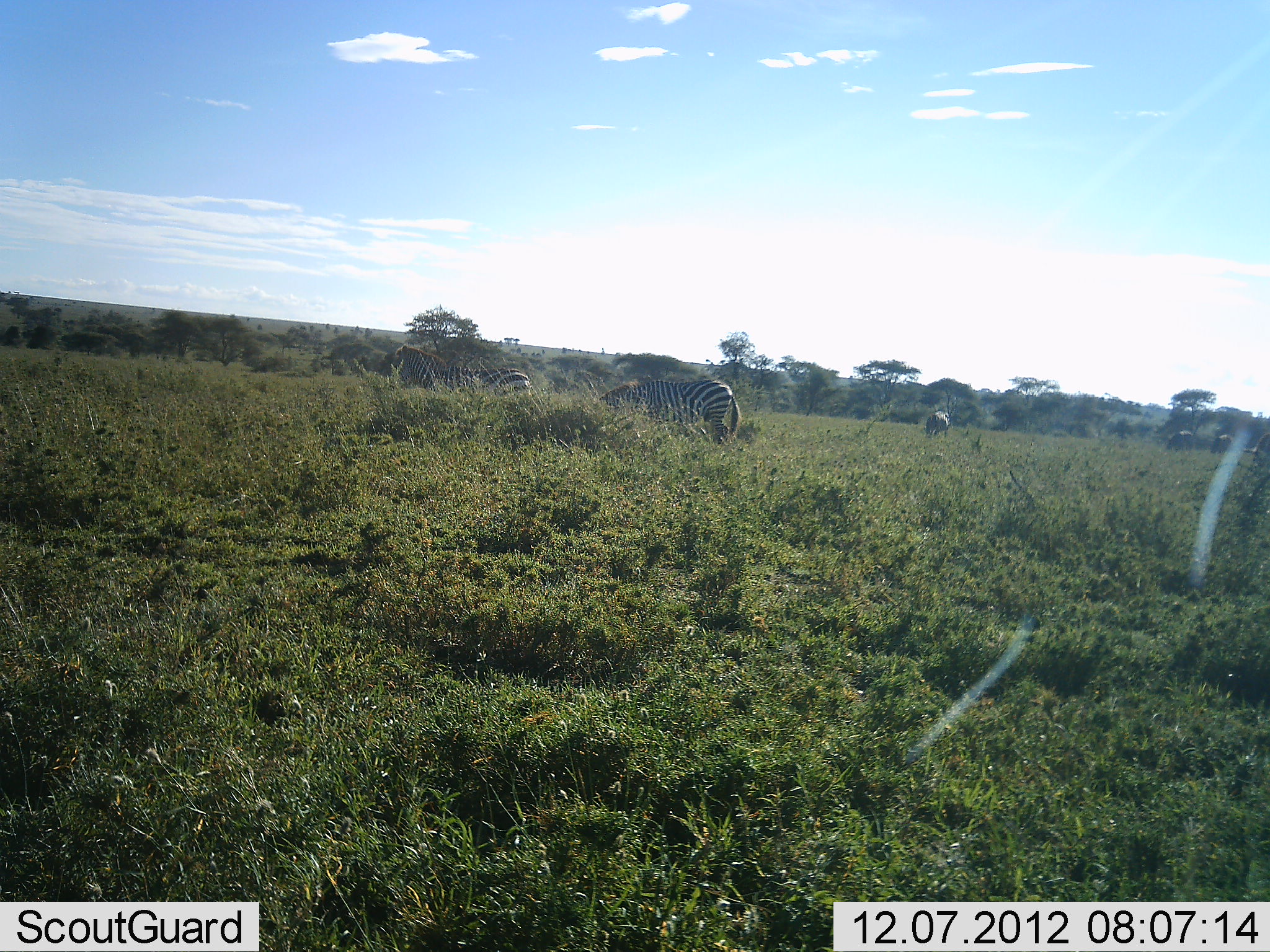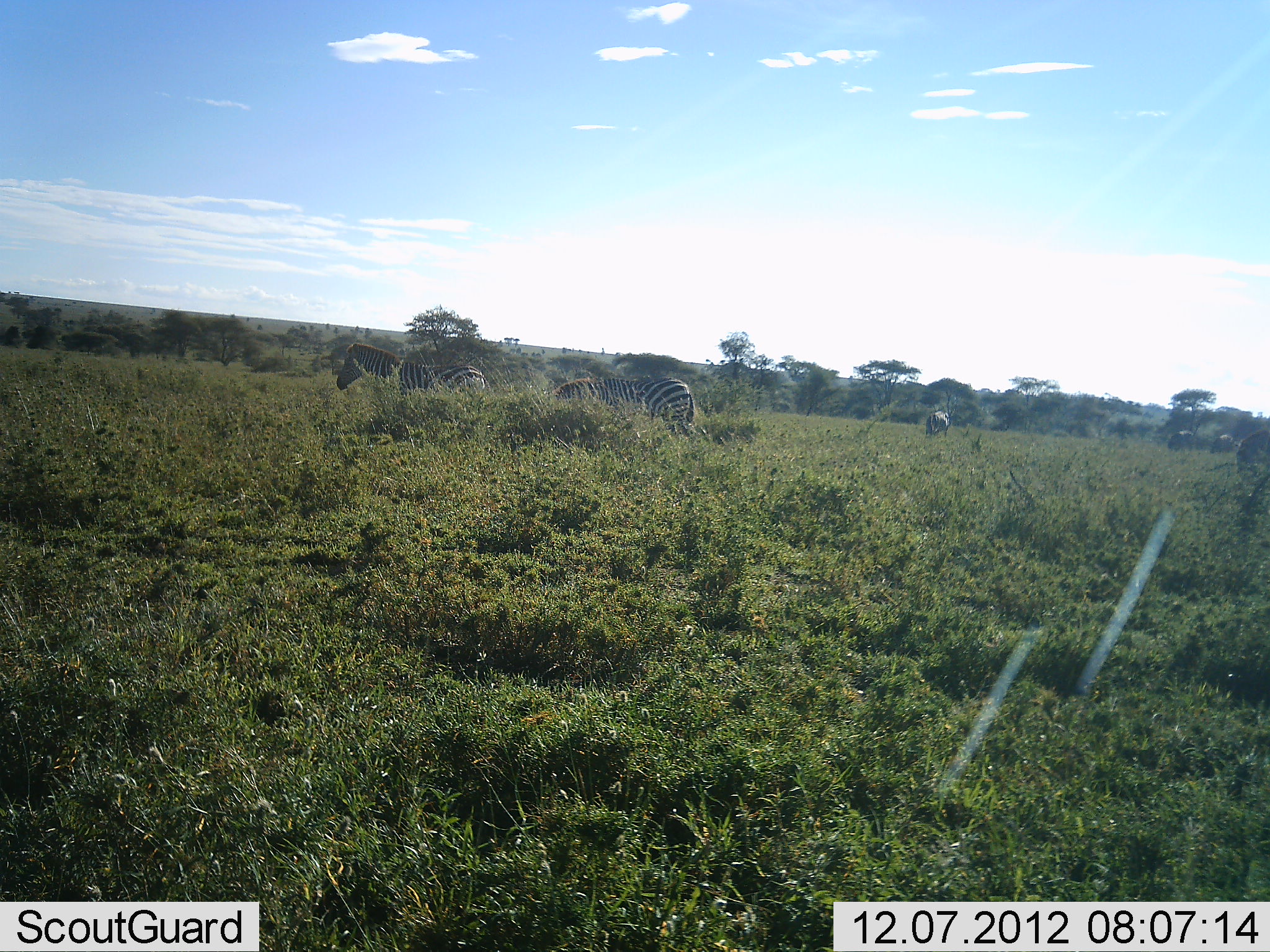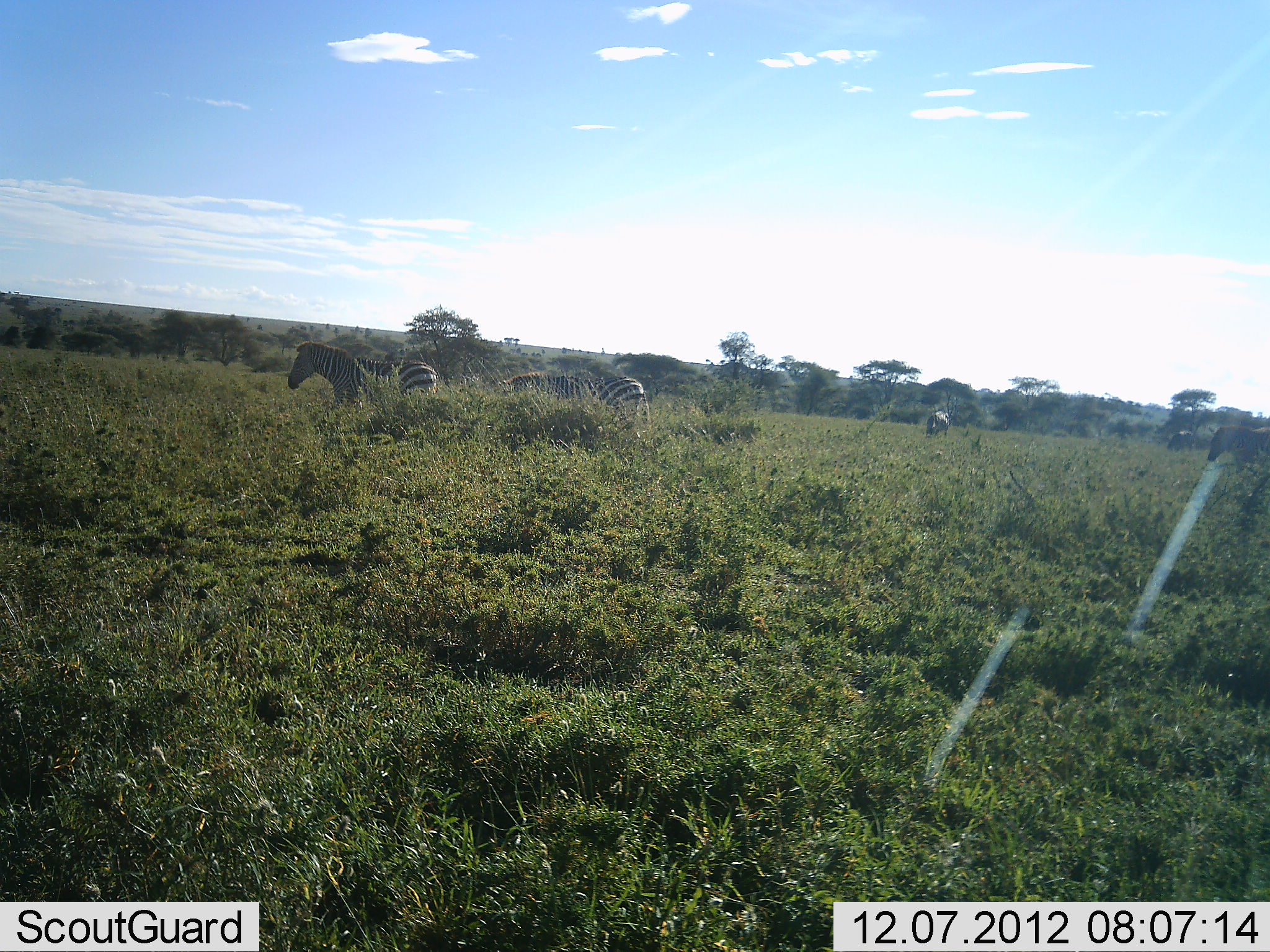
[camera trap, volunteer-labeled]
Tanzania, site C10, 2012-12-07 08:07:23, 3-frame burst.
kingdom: Animalia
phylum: Chordata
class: Mammalia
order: Perissodactyla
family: Equidae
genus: Equus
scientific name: Equus quagga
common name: plains zebra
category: zebra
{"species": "zebra (plains zebra) (Equus quagga)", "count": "3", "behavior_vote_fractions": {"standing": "40%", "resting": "0%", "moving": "100%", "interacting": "0%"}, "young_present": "0%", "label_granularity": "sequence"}